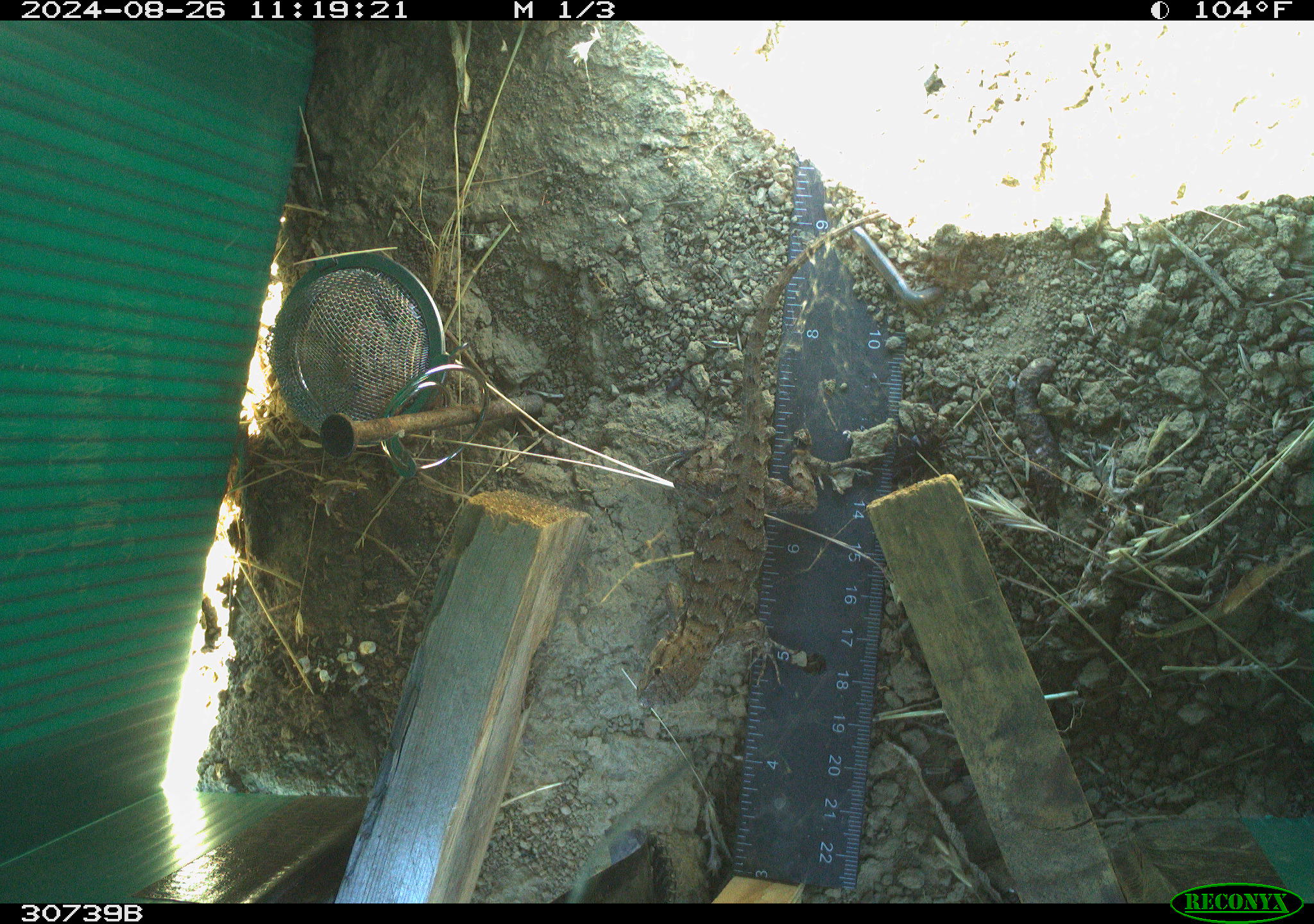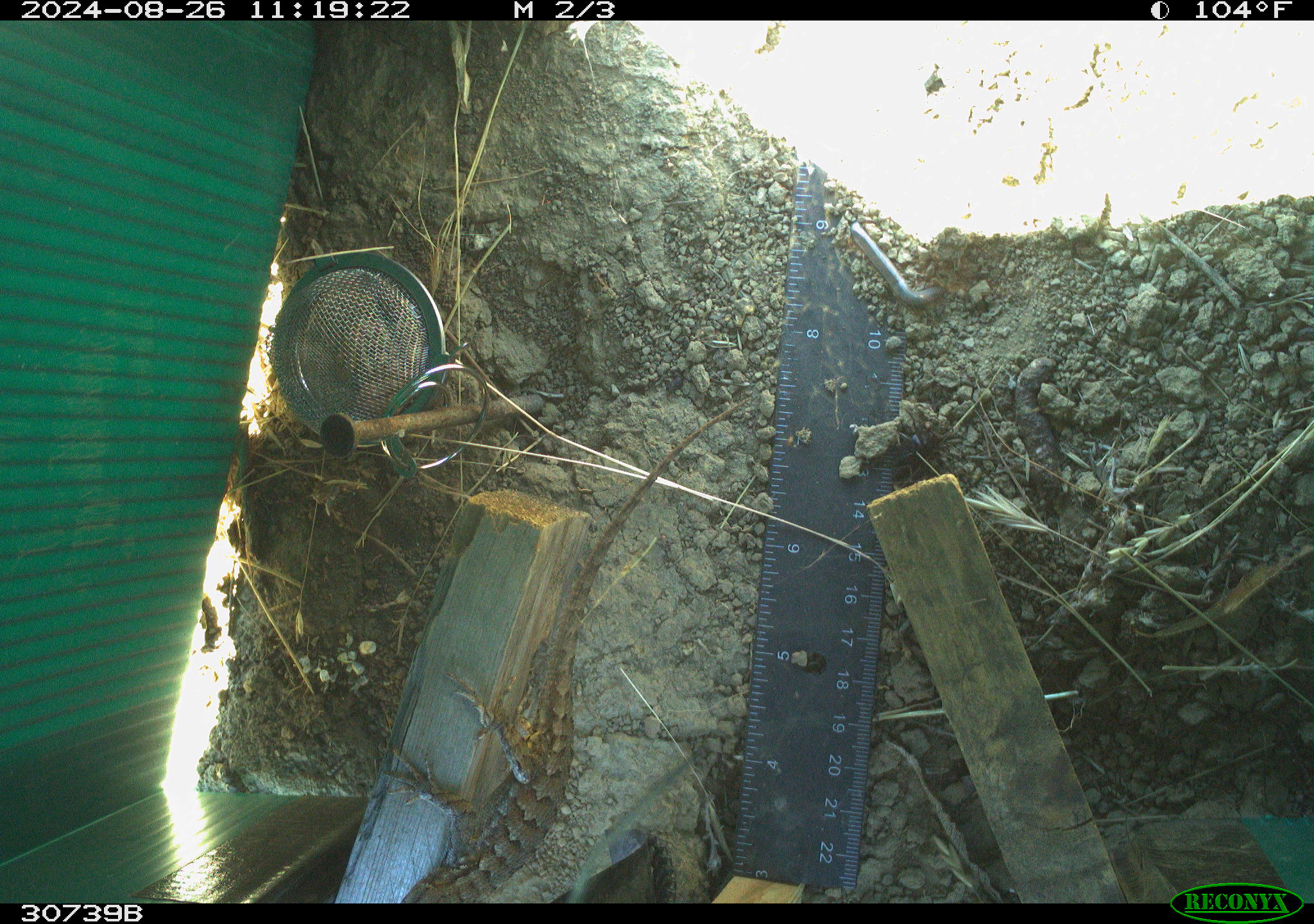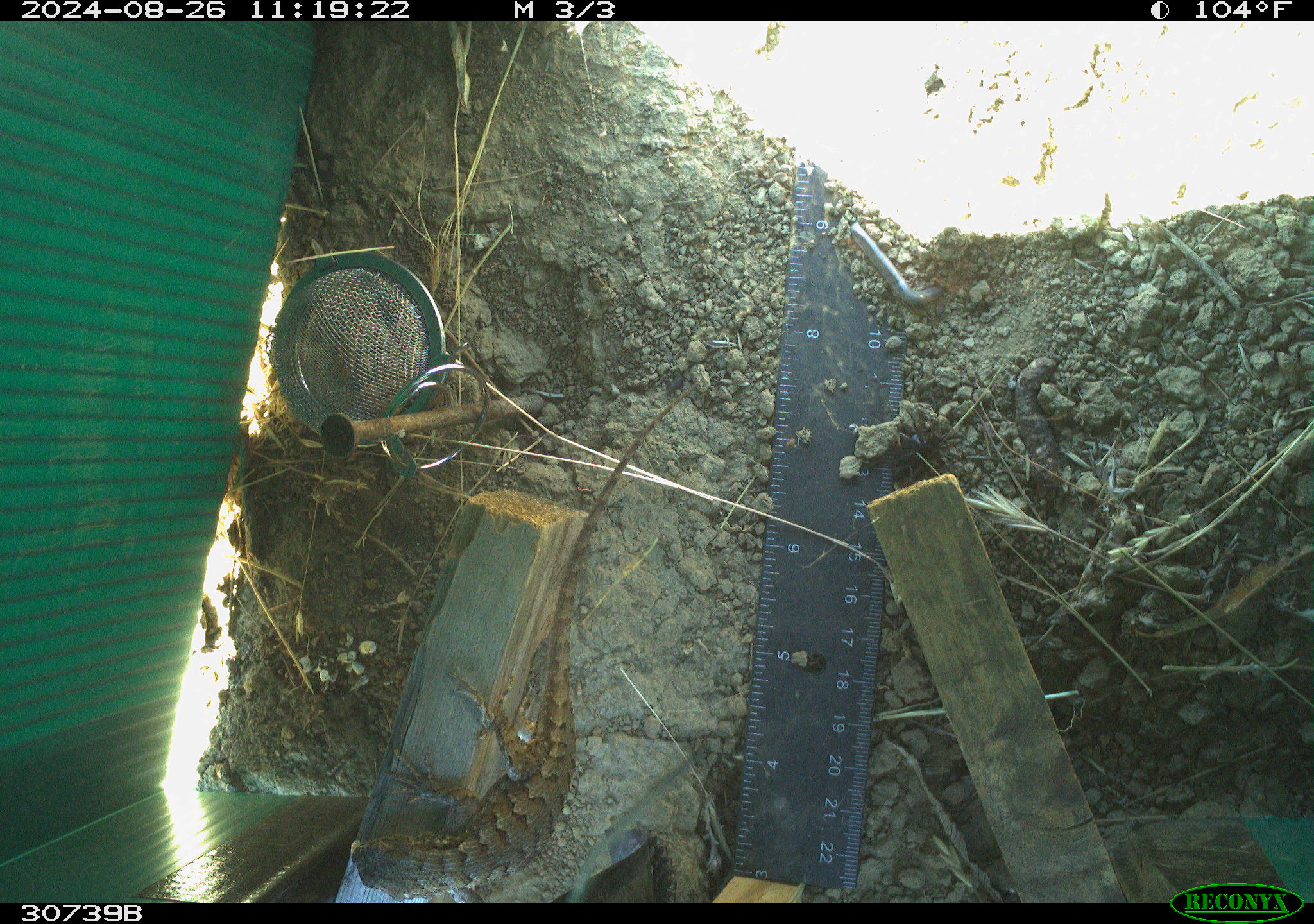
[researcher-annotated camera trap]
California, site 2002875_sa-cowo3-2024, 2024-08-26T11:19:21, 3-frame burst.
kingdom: Animalia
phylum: Chordata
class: Reptilia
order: Squamata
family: Phrynosomatidae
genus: Sceloporus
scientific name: Sceloporus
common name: spiny lizards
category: sceloporus species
Sceloporus species (spiny lizards) (Sceloporus).